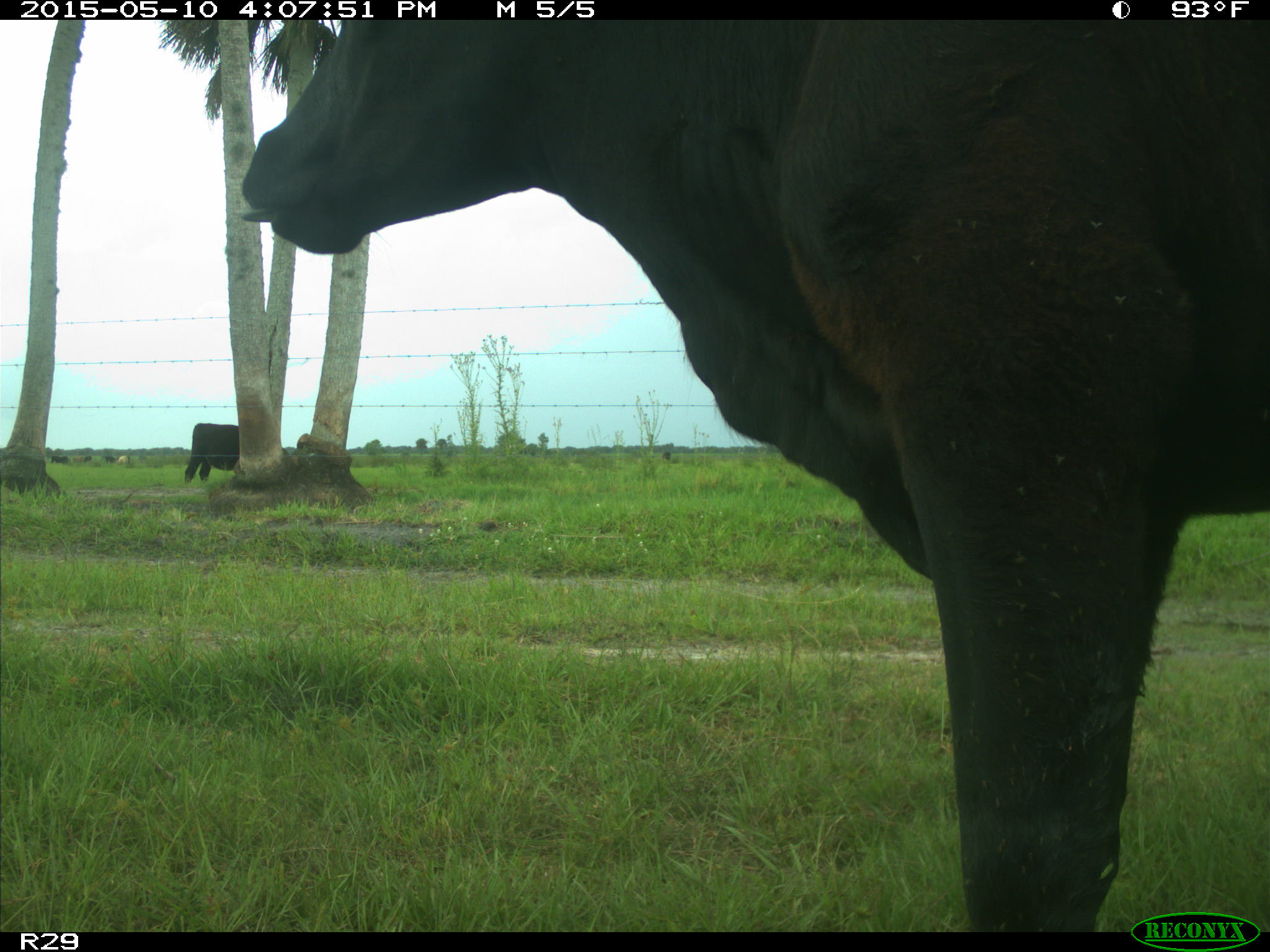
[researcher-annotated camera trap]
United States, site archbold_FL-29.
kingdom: Animalia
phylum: Chordata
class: Mammalia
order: Artiodactyla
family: Bovidae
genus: Bos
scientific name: Bos taurus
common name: domestic cow